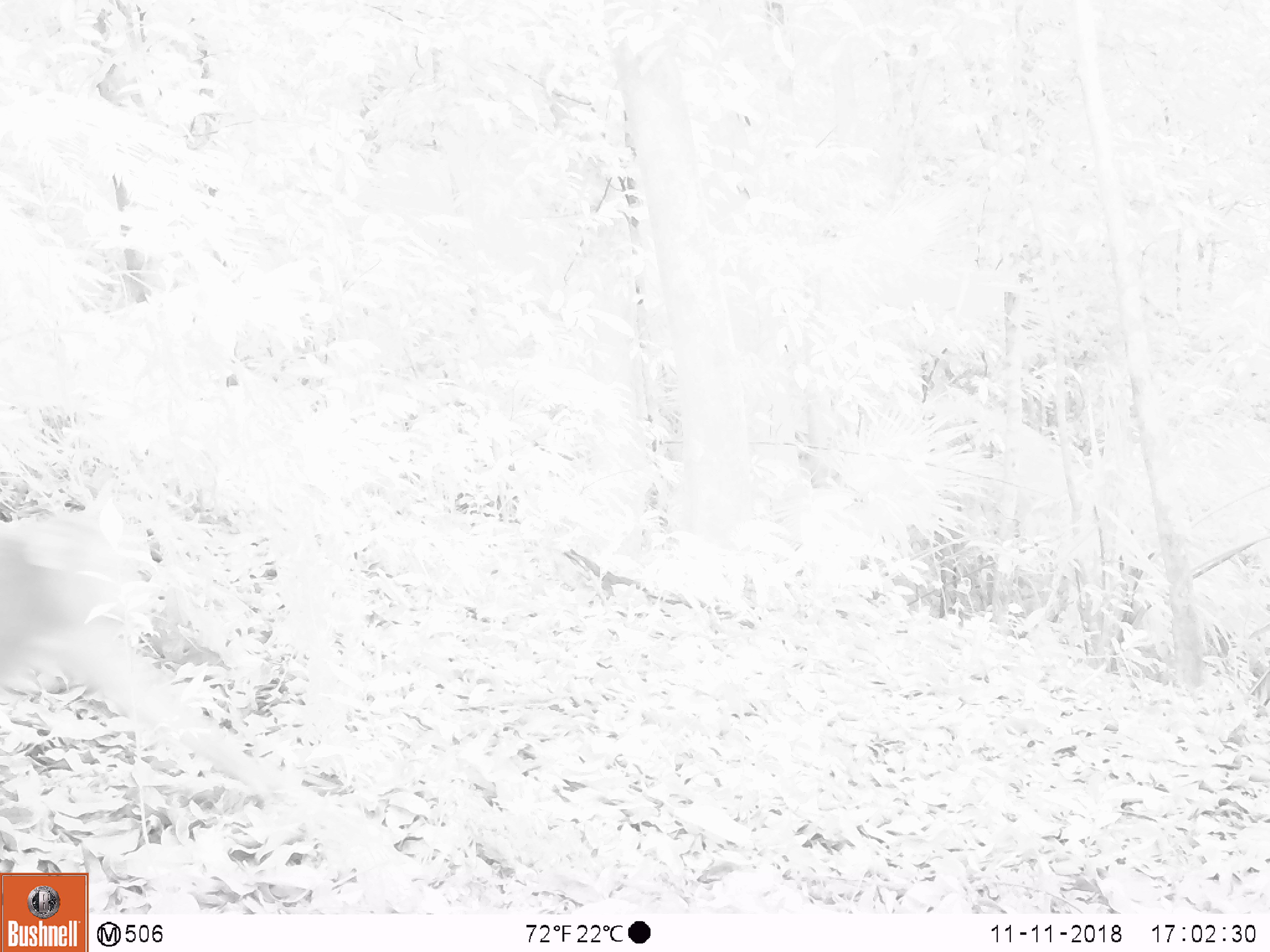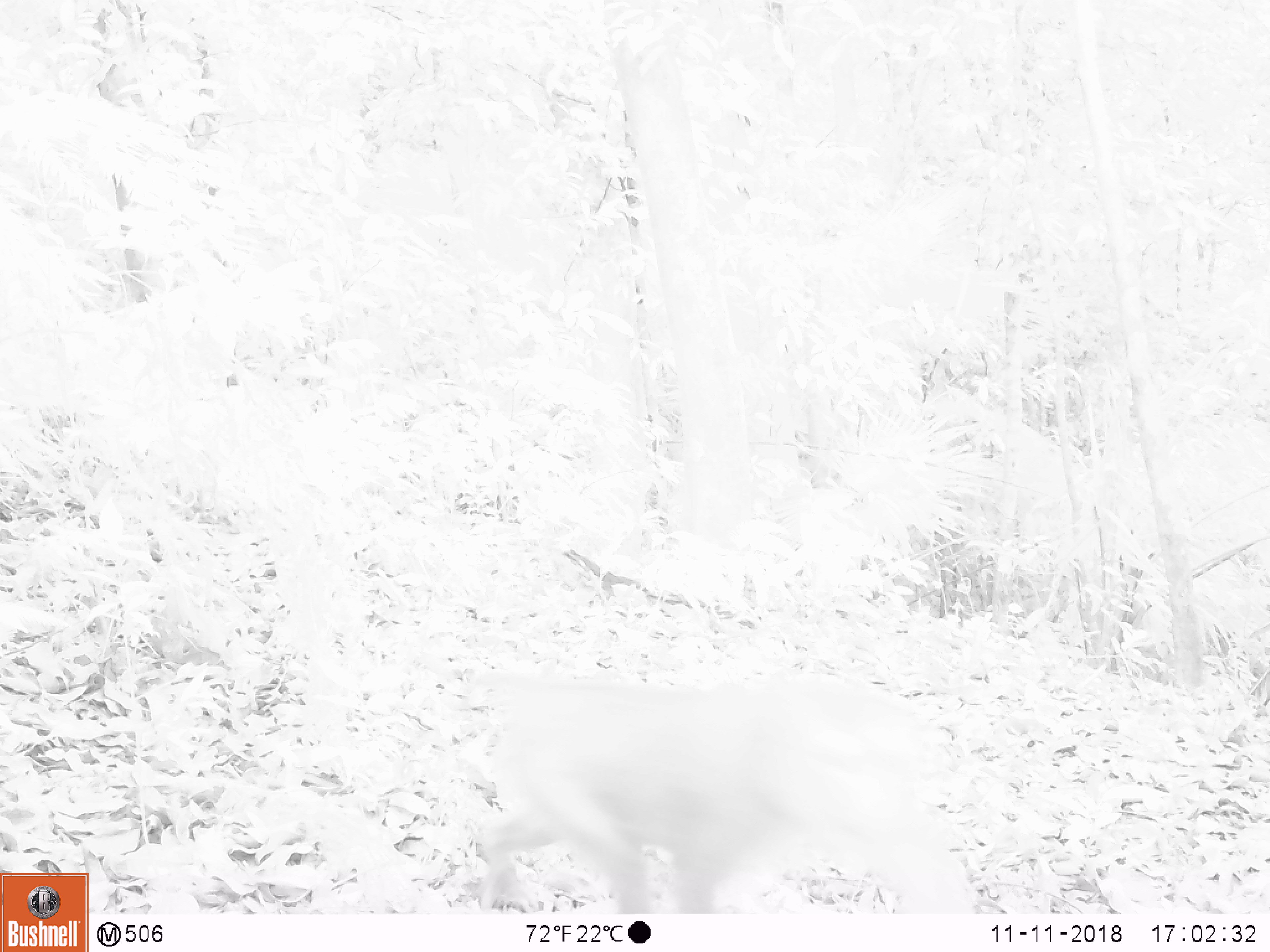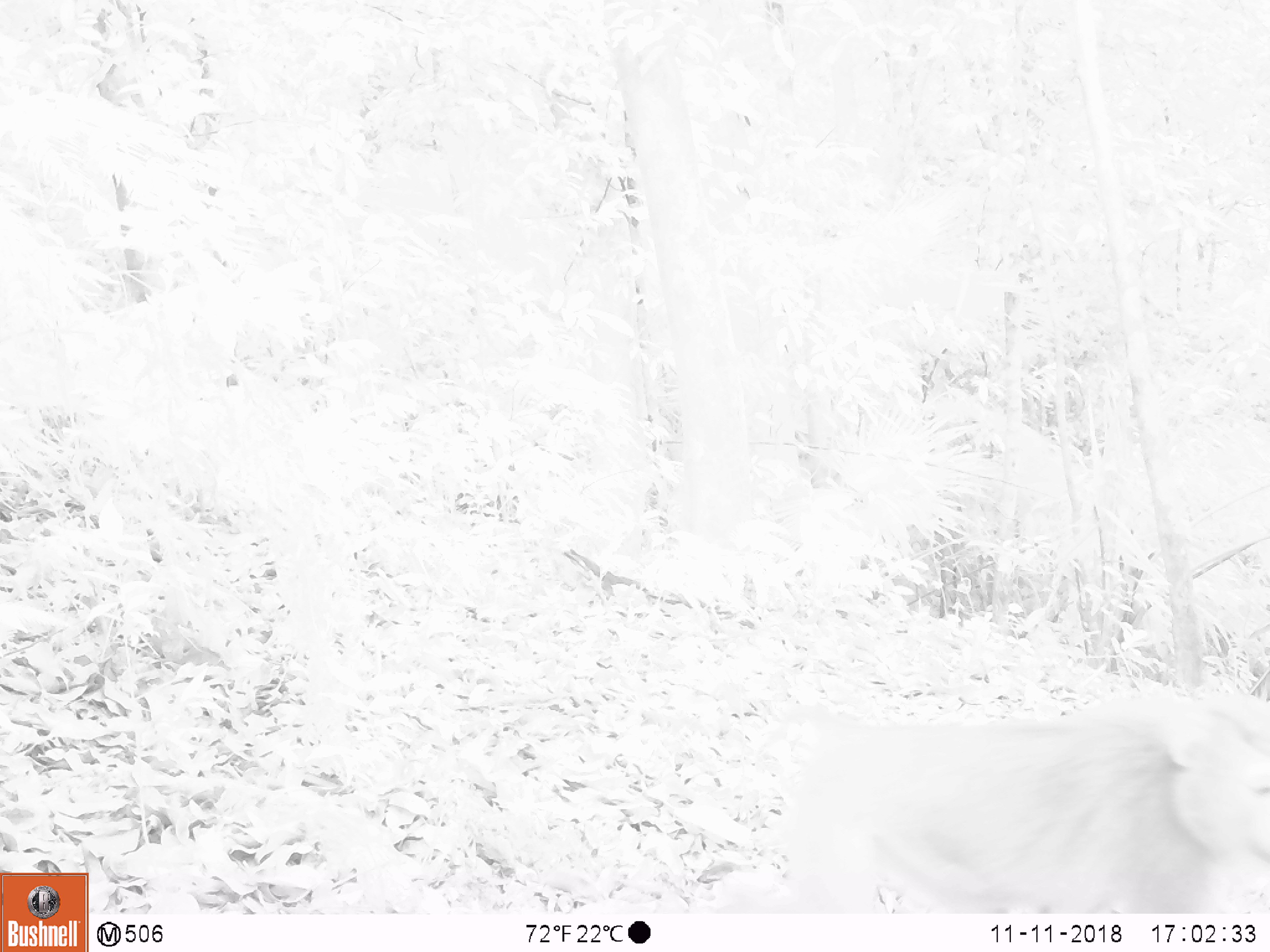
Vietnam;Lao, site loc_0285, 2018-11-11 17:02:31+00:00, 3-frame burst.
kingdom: Animalia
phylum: Chordata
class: Mammalia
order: Primates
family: Cercopithecidae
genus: Macaca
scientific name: Macaca nemestrina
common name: pig-tailed macaque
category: pig tailed macaque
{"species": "pig tailed macaque (pig-tailed macaque) (Macaca nemestrina)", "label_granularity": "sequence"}